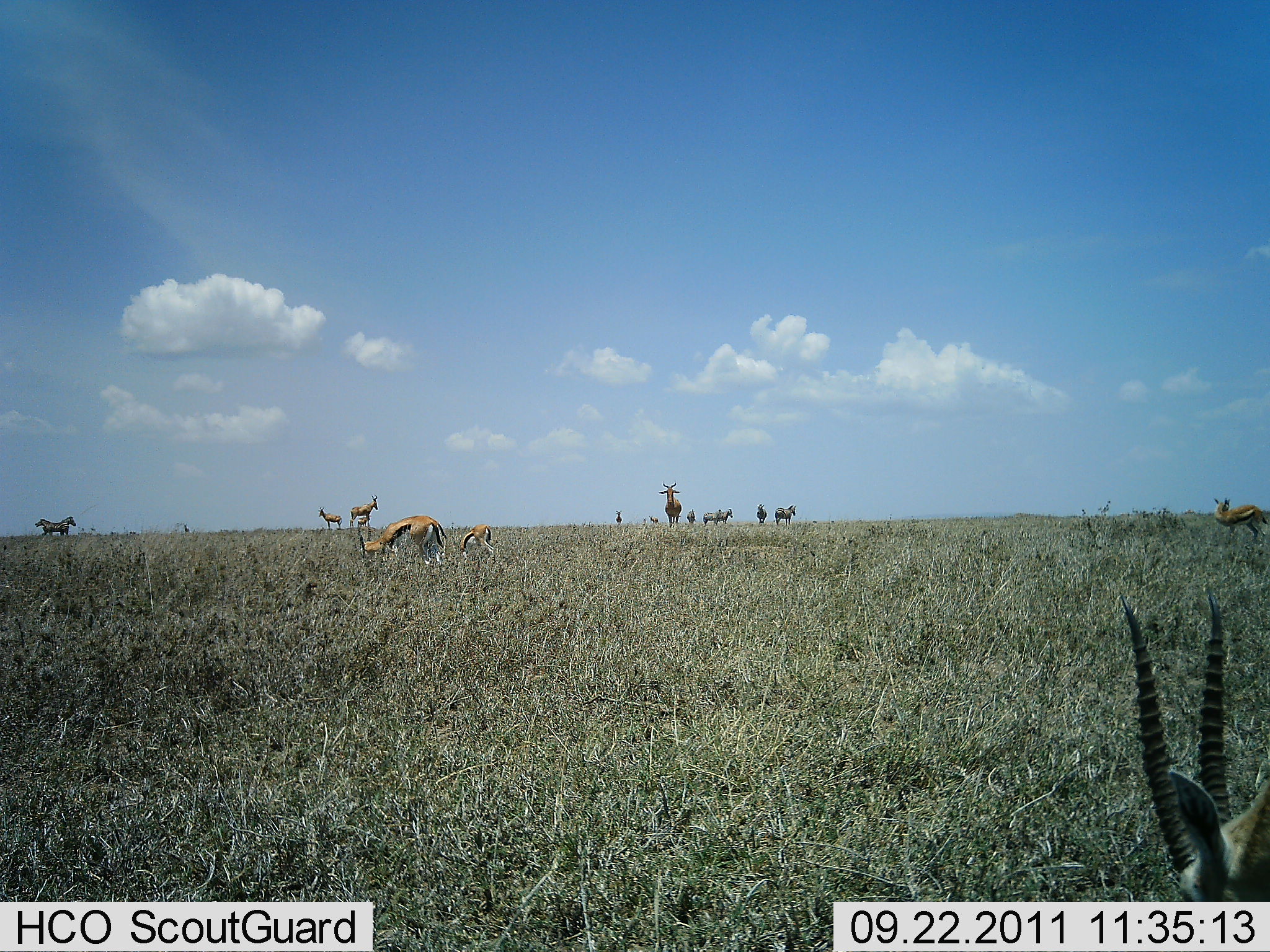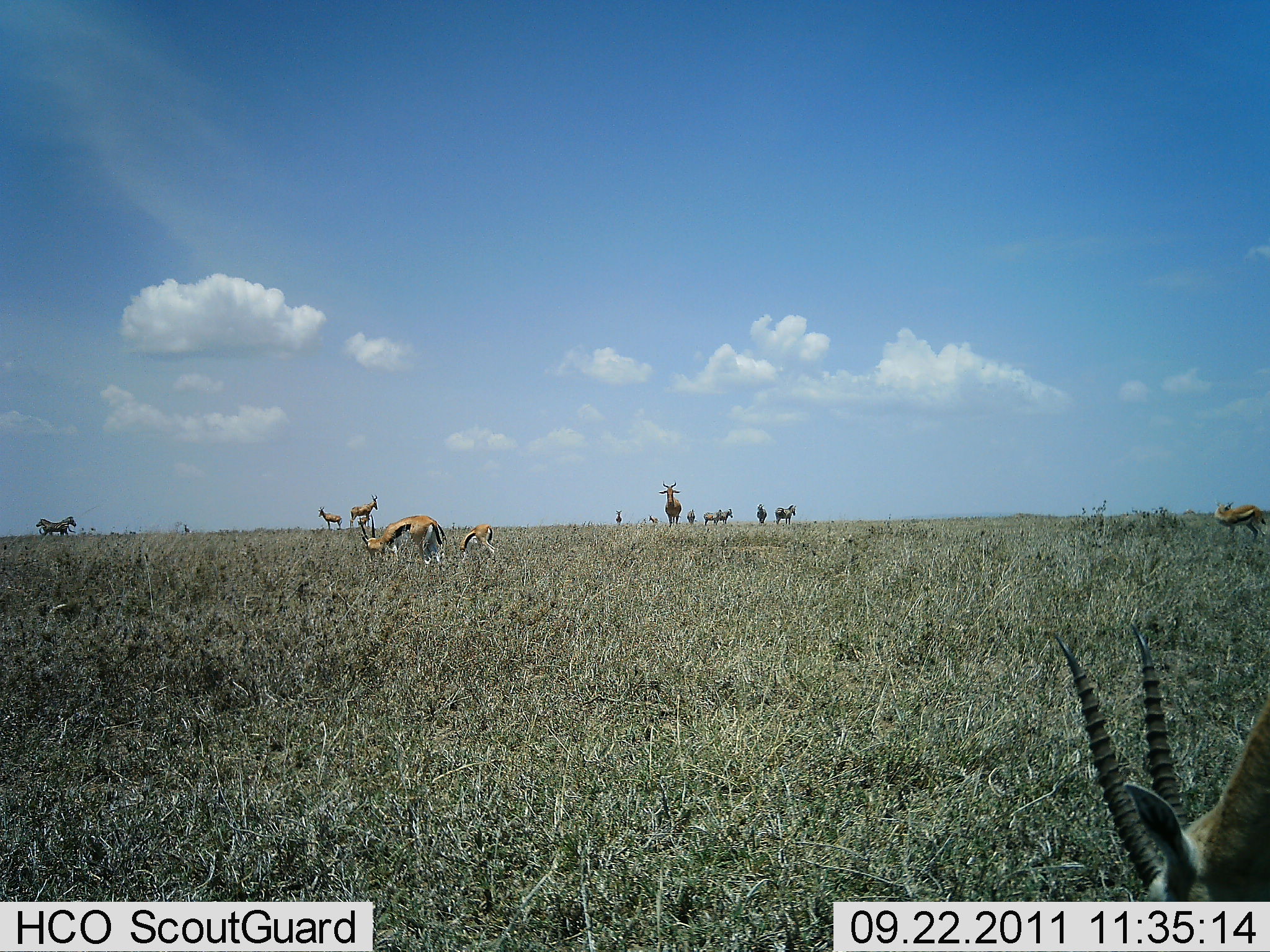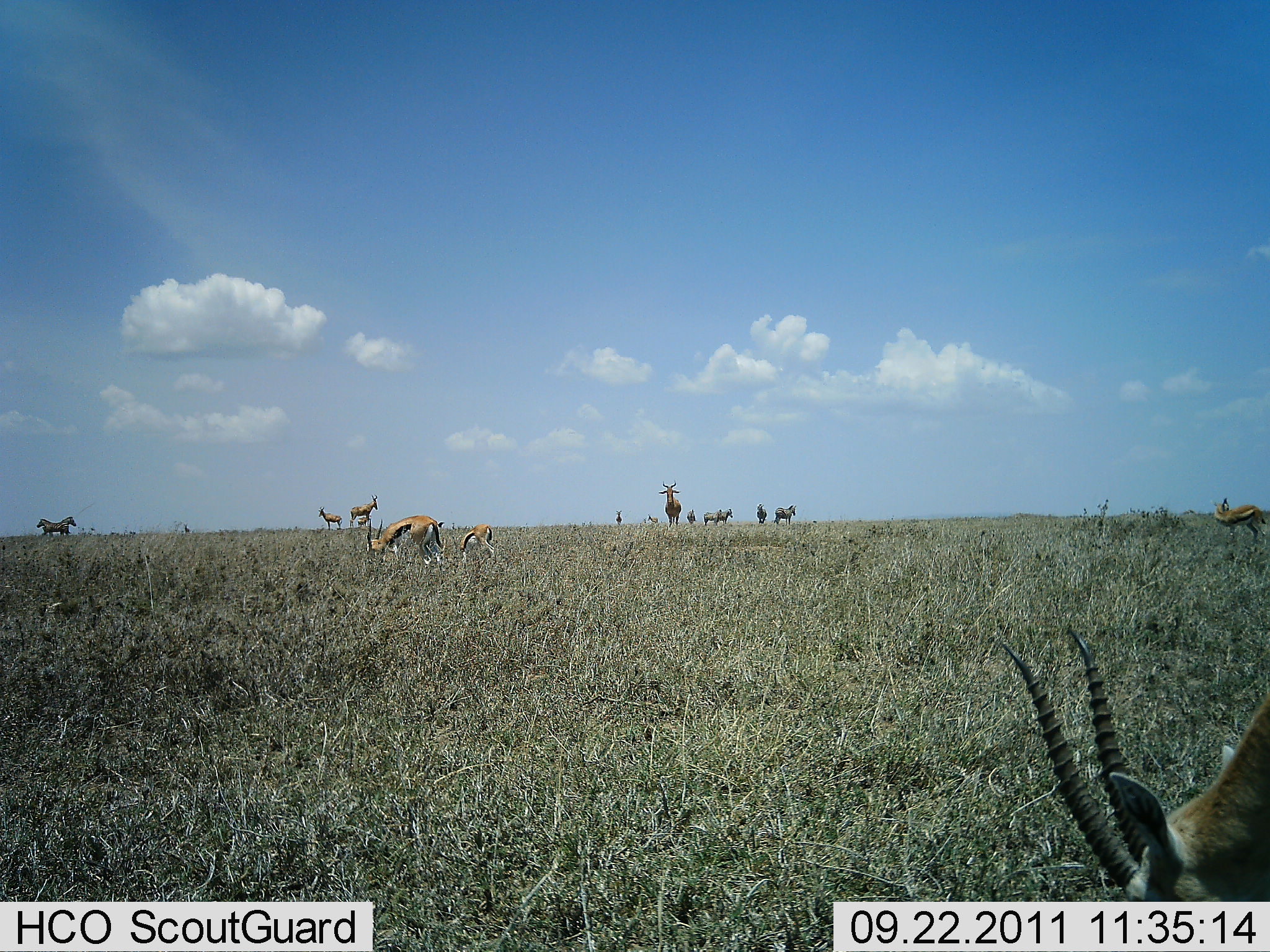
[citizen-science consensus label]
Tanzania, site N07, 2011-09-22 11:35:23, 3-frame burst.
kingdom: Animalia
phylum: Chordata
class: Mammalia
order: Artiodactyla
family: Bovidae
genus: Eudorcas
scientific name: Eudorcas thomsonii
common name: thomson's gazelle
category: gazellethomsons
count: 11-50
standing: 74%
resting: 5%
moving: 11%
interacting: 0%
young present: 42%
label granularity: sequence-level